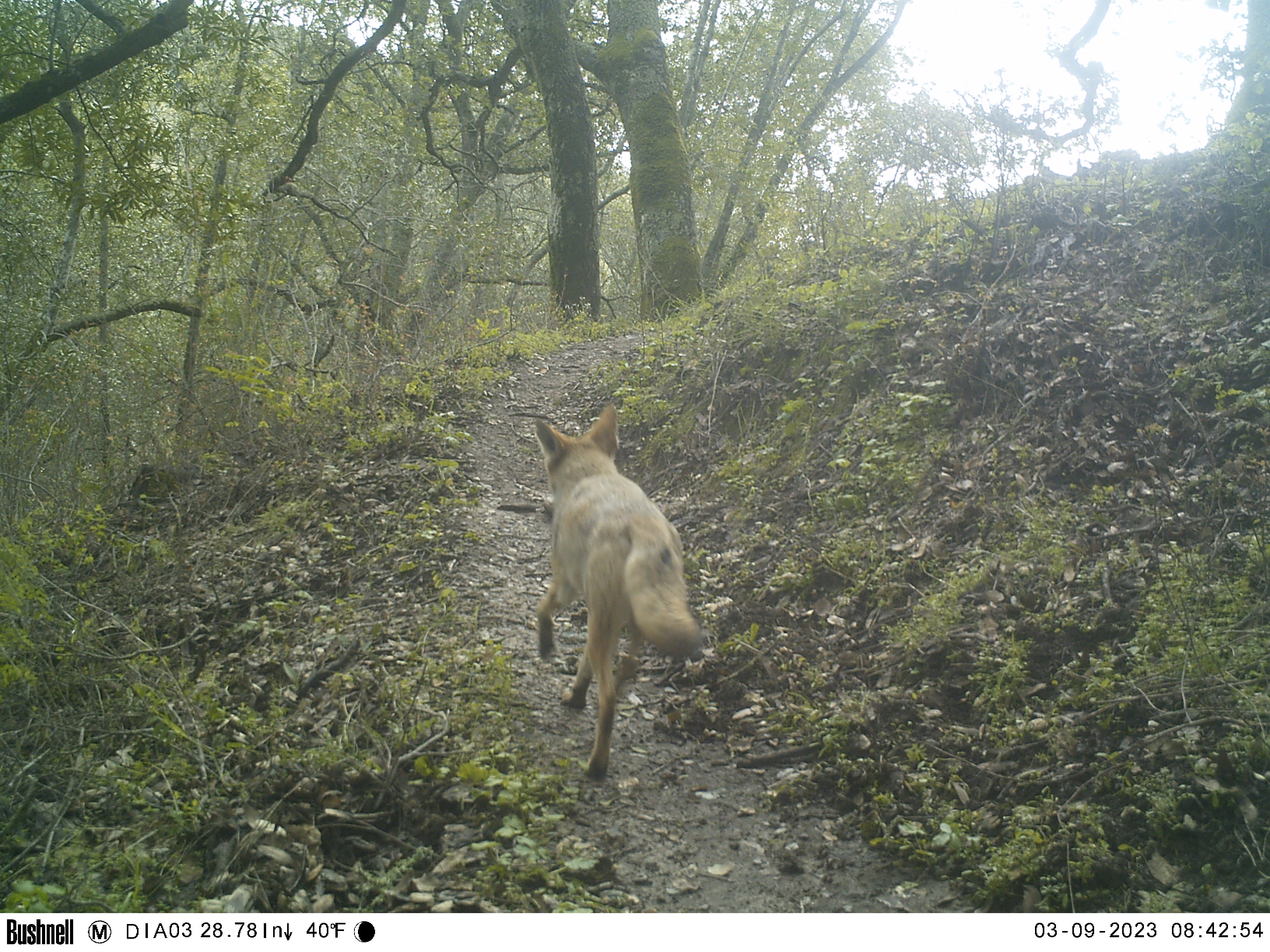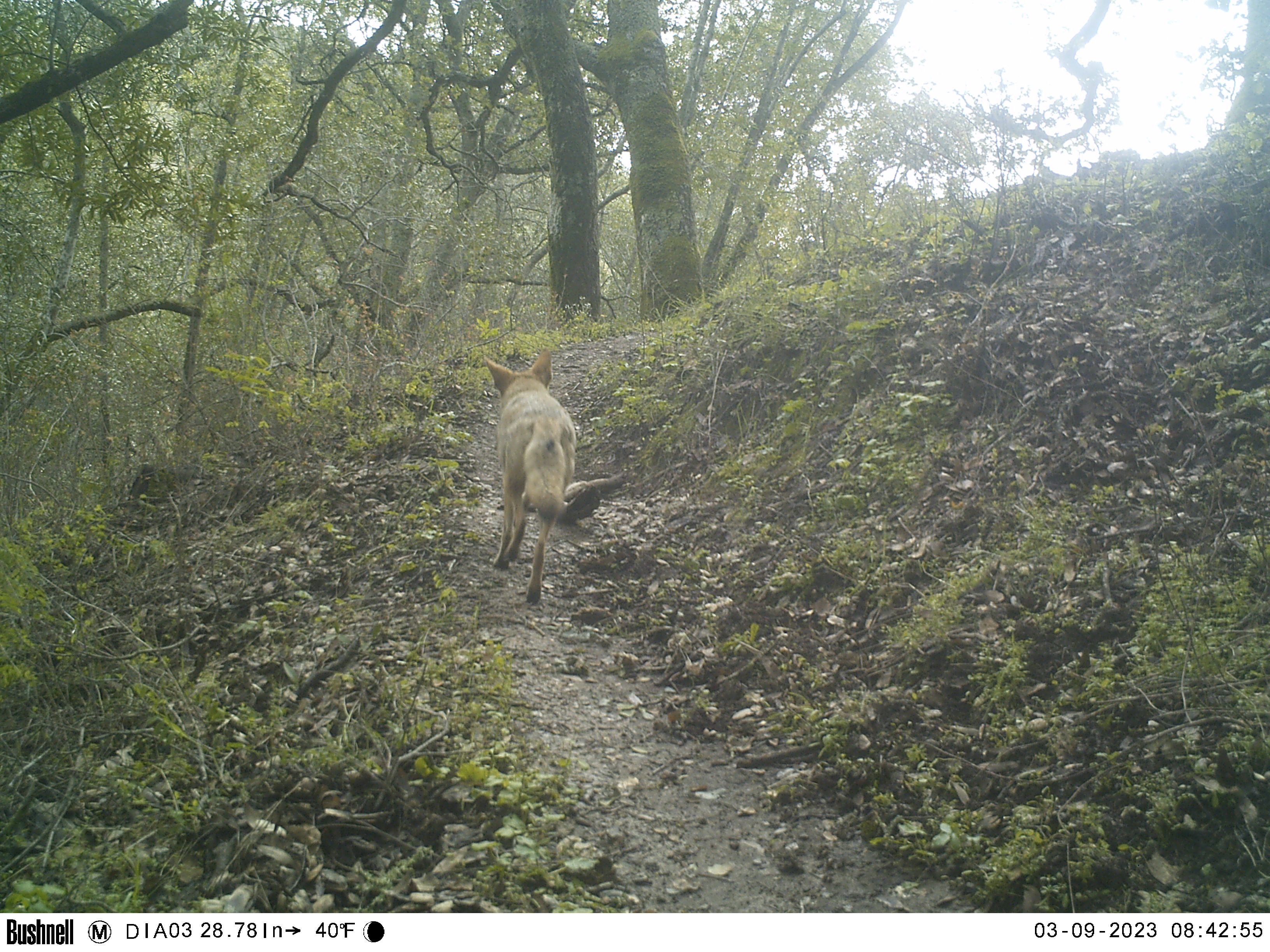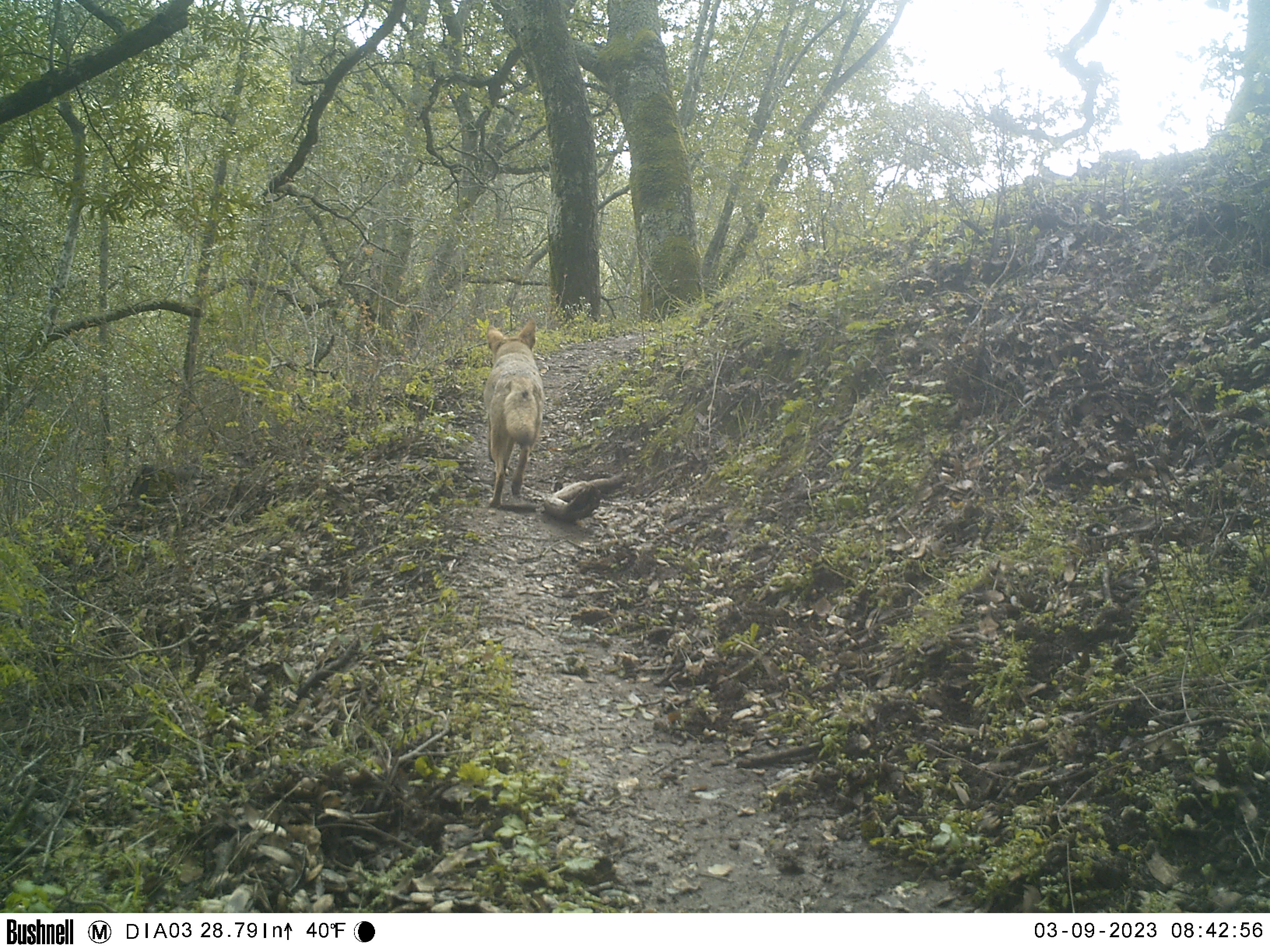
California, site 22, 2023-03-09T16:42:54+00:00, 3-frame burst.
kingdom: Animalia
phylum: Chordata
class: Mammalia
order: Carnivora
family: Canidae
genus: Canis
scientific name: Canis latrans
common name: coyote